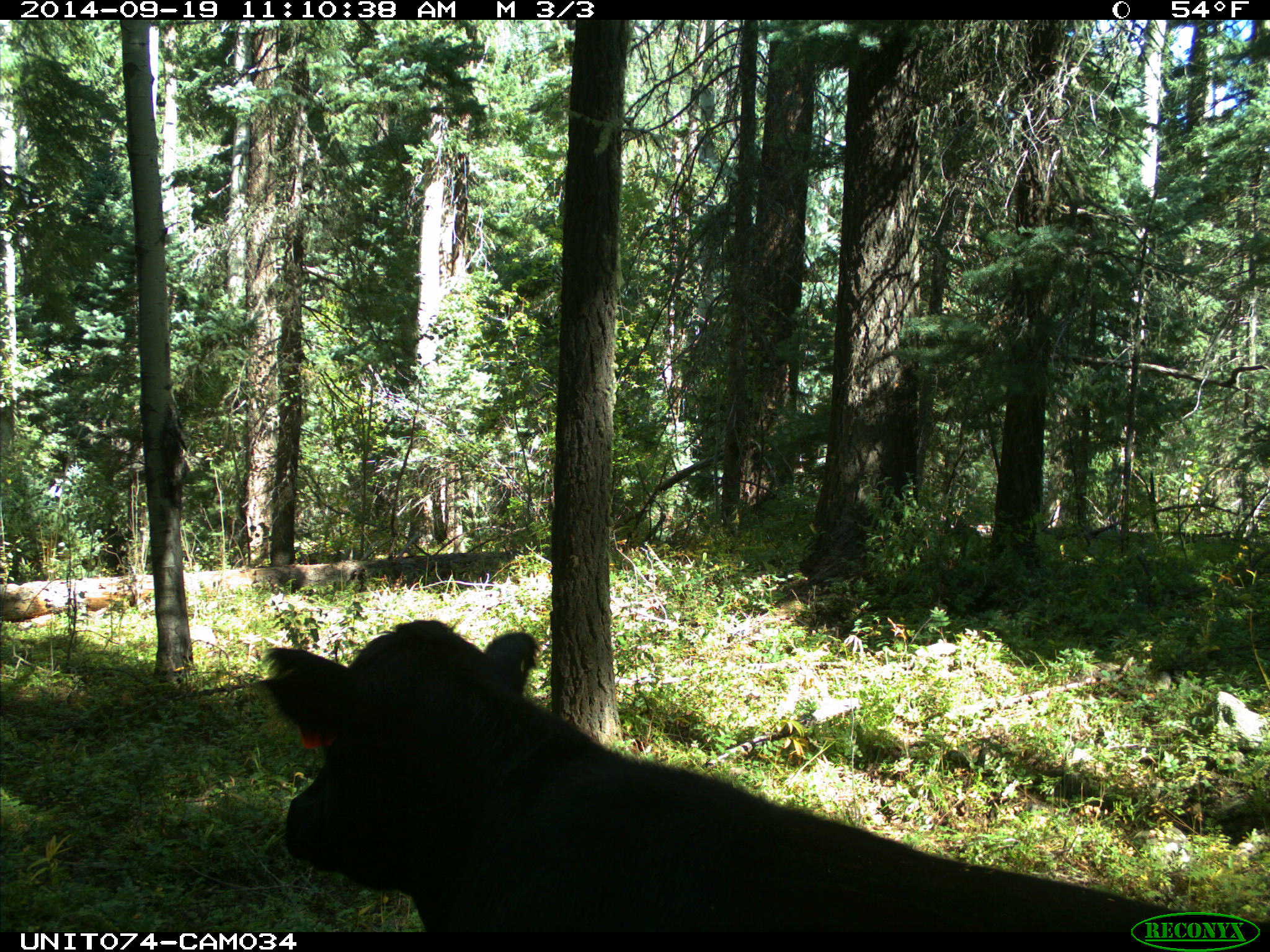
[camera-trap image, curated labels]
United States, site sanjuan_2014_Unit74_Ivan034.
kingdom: Animalia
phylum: Chordata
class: Mammalia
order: Artiodactyla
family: Bovidae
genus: Bos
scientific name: Bos taurus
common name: domestic cow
Bos taurus (domestic cow).